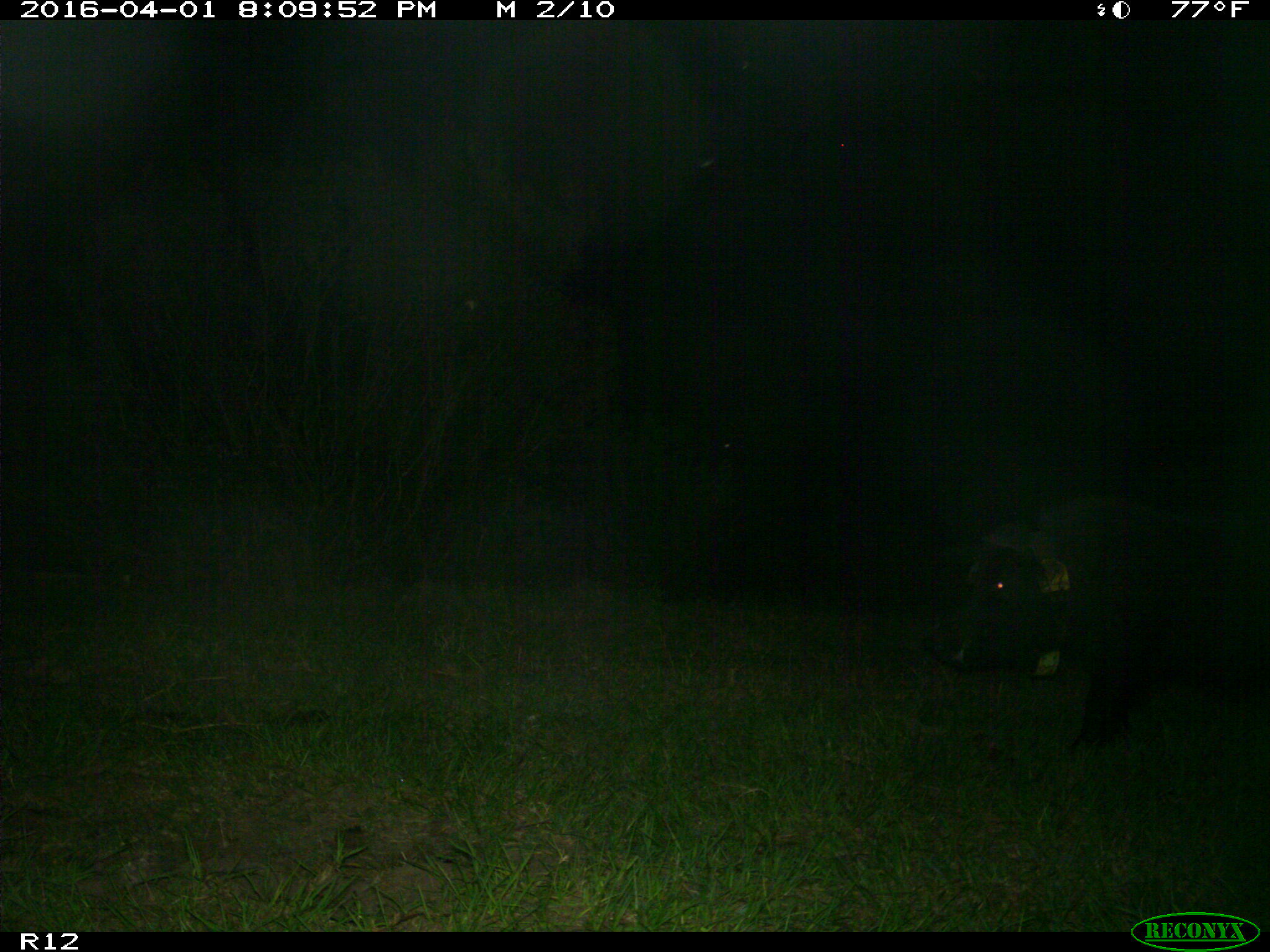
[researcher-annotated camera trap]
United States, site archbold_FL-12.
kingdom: Animalia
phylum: Chordata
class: Mammalia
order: Artiodactyla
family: Suidae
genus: Sus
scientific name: Sus scrofa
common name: wild boar